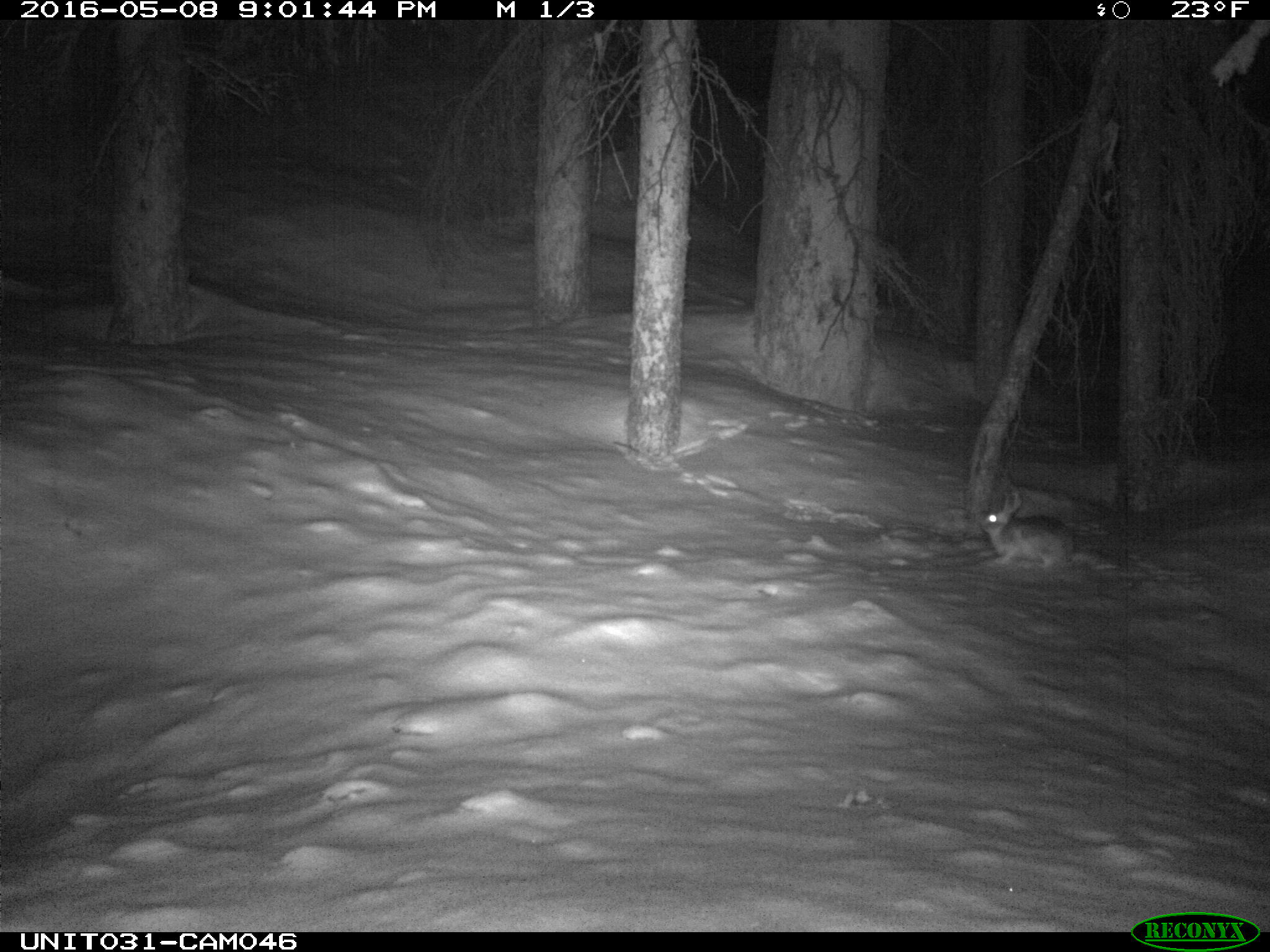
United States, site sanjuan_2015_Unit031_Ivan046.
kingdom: Animalia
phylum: Chordata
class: Mammalia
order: Lagomorpha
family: Leporidae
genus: Lepus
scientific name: Lepus americanus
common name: snowshoe hare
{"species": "Lepus americanus (snowshoe hare)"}